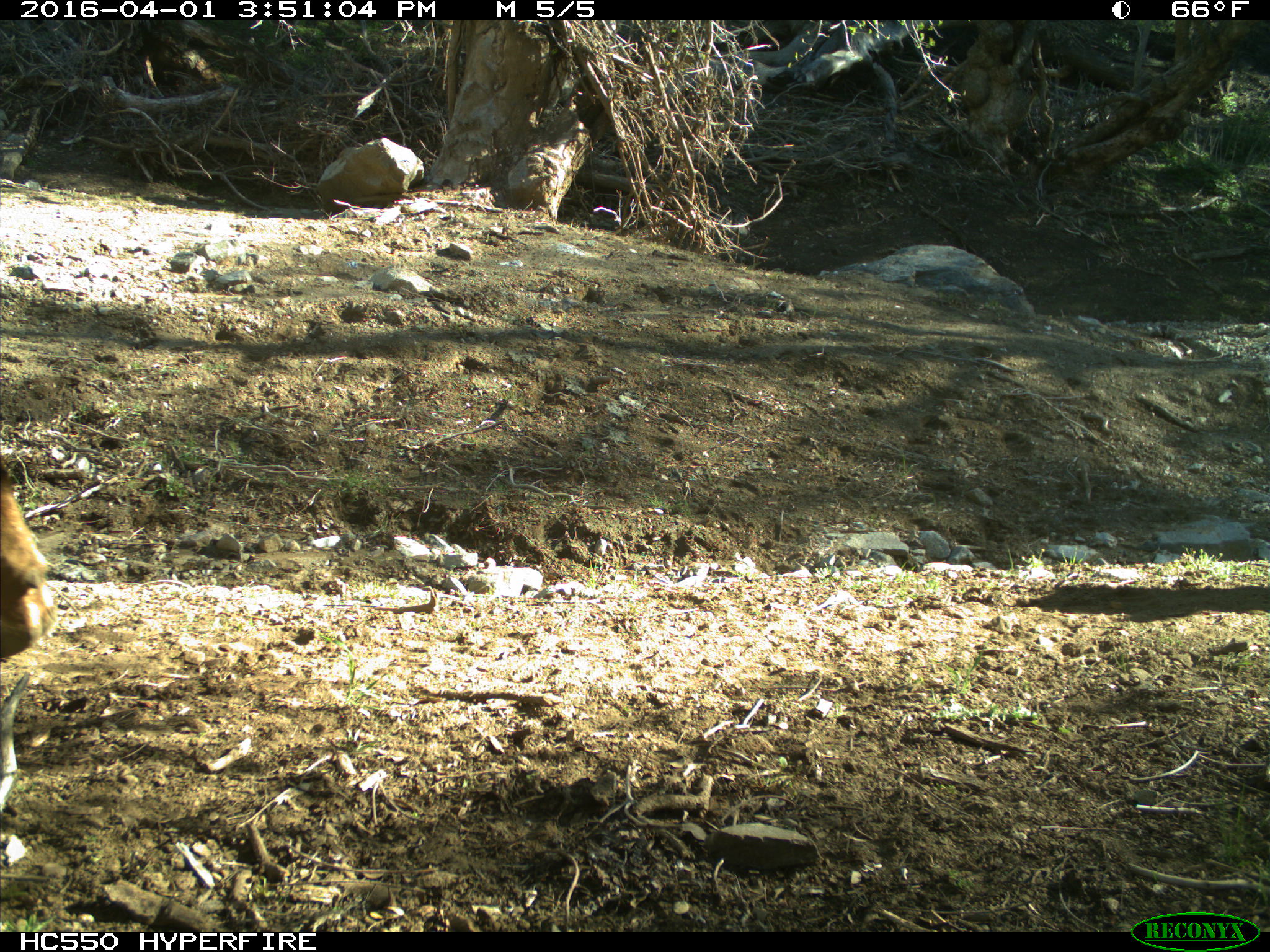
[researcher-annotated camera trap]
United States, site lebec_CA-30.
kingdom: Animalia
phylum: Chordata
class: Mammalia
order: Artiodactyla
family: Bovidae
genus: Bos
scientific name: Bos taurus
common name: domestic cow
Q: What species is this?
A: Bos taurus (domestic cow).